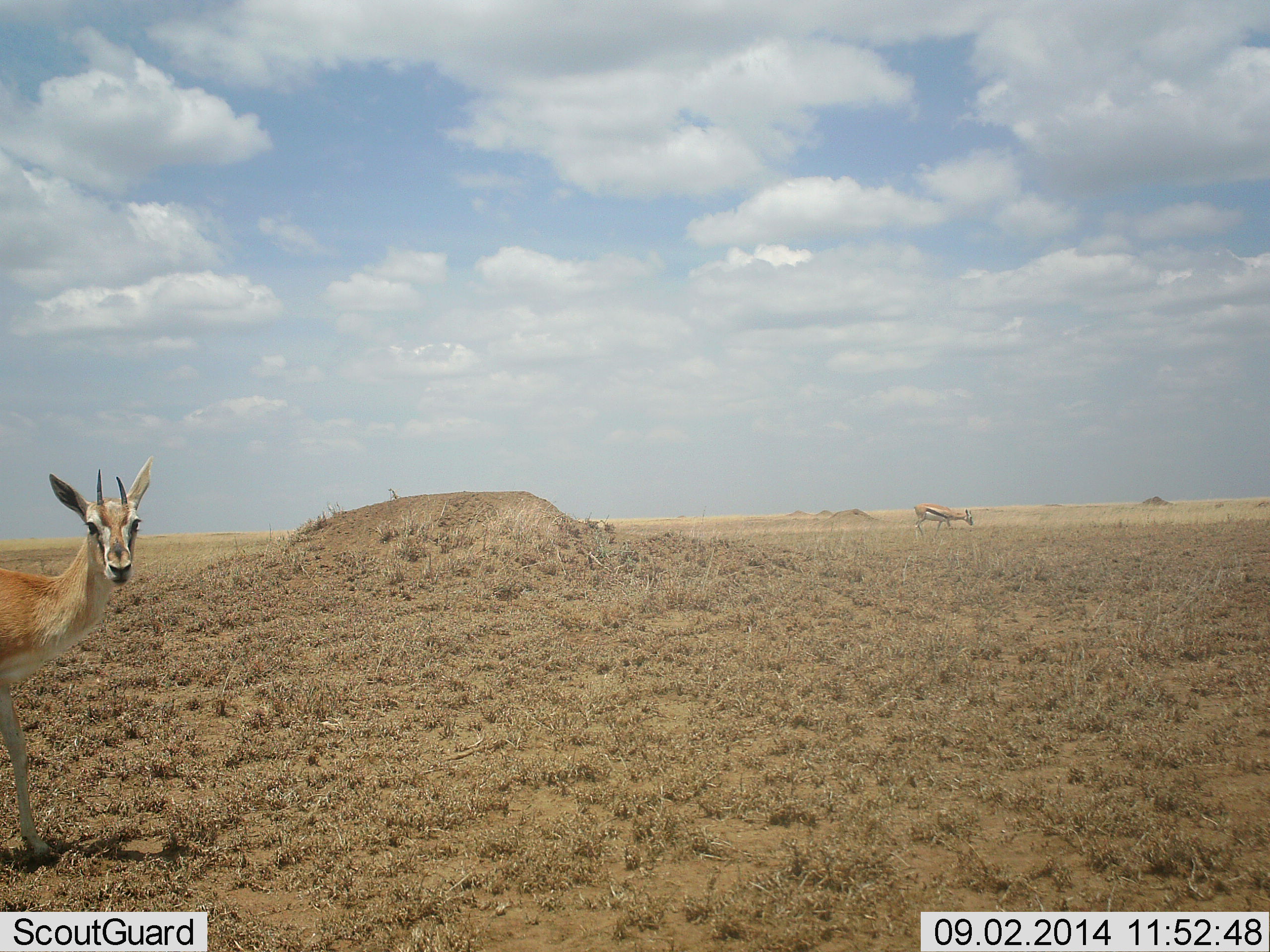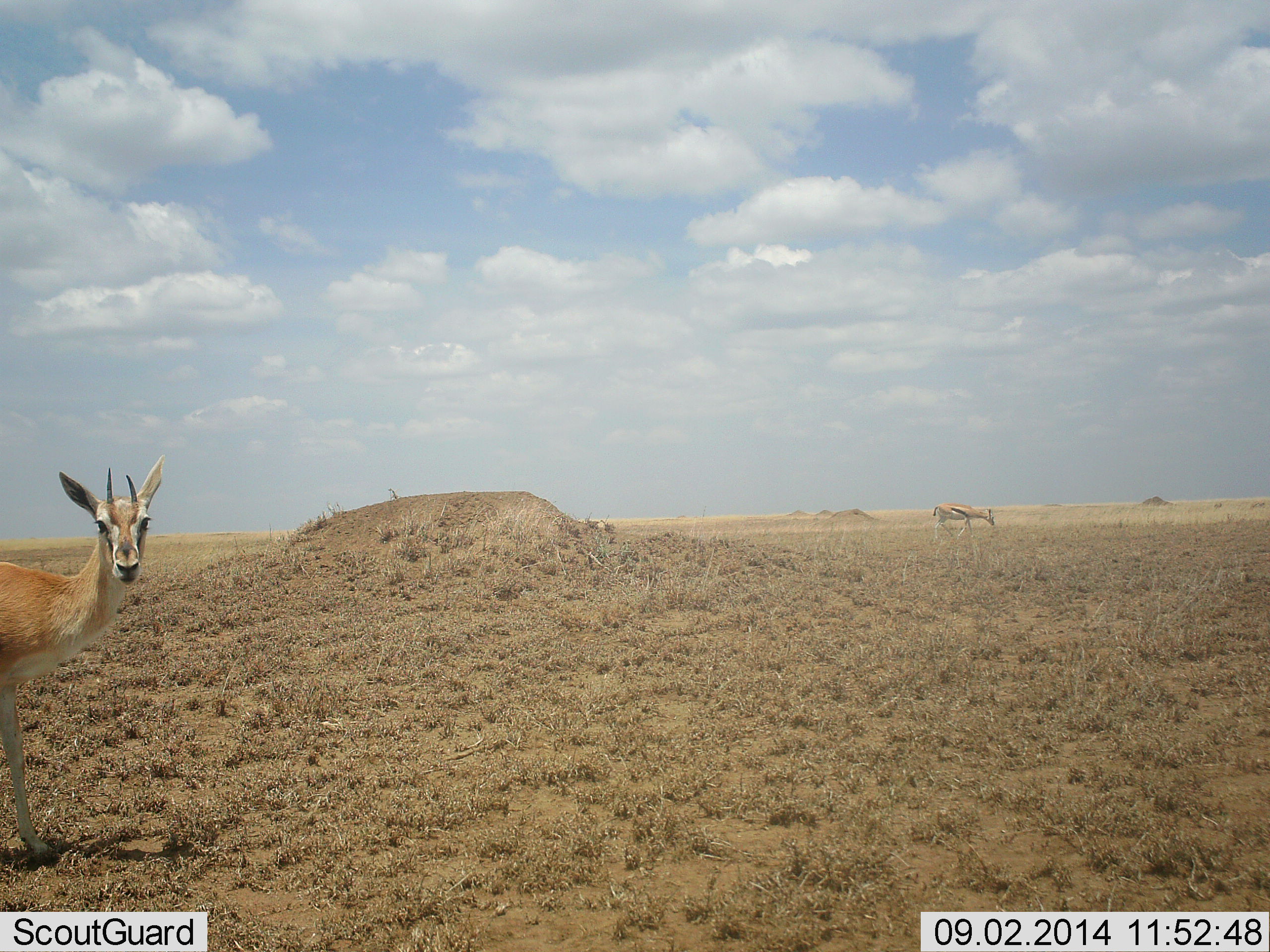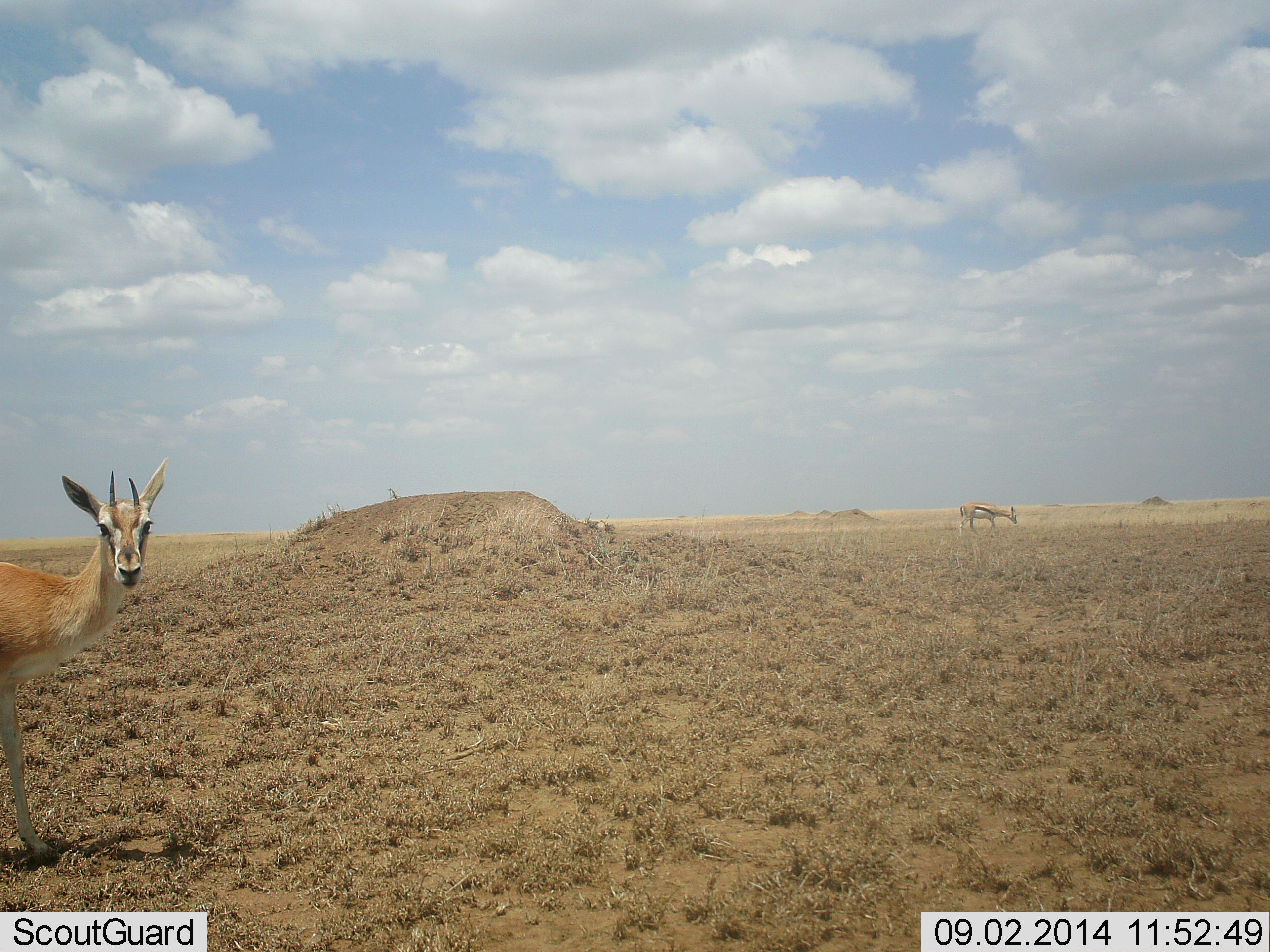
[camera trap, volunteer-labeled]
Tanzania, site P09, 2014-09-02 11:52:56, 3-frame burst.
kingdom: Animalia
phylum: Chordata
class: Mammalia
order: Artiodactyla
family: Bovidae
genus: Eudorcas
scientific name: Eudorcas thomsonii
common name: thomson's gazelle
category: gazellethomsons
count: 2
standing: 80%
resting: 0%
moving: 40%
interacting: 0%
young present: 0%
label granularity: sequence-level